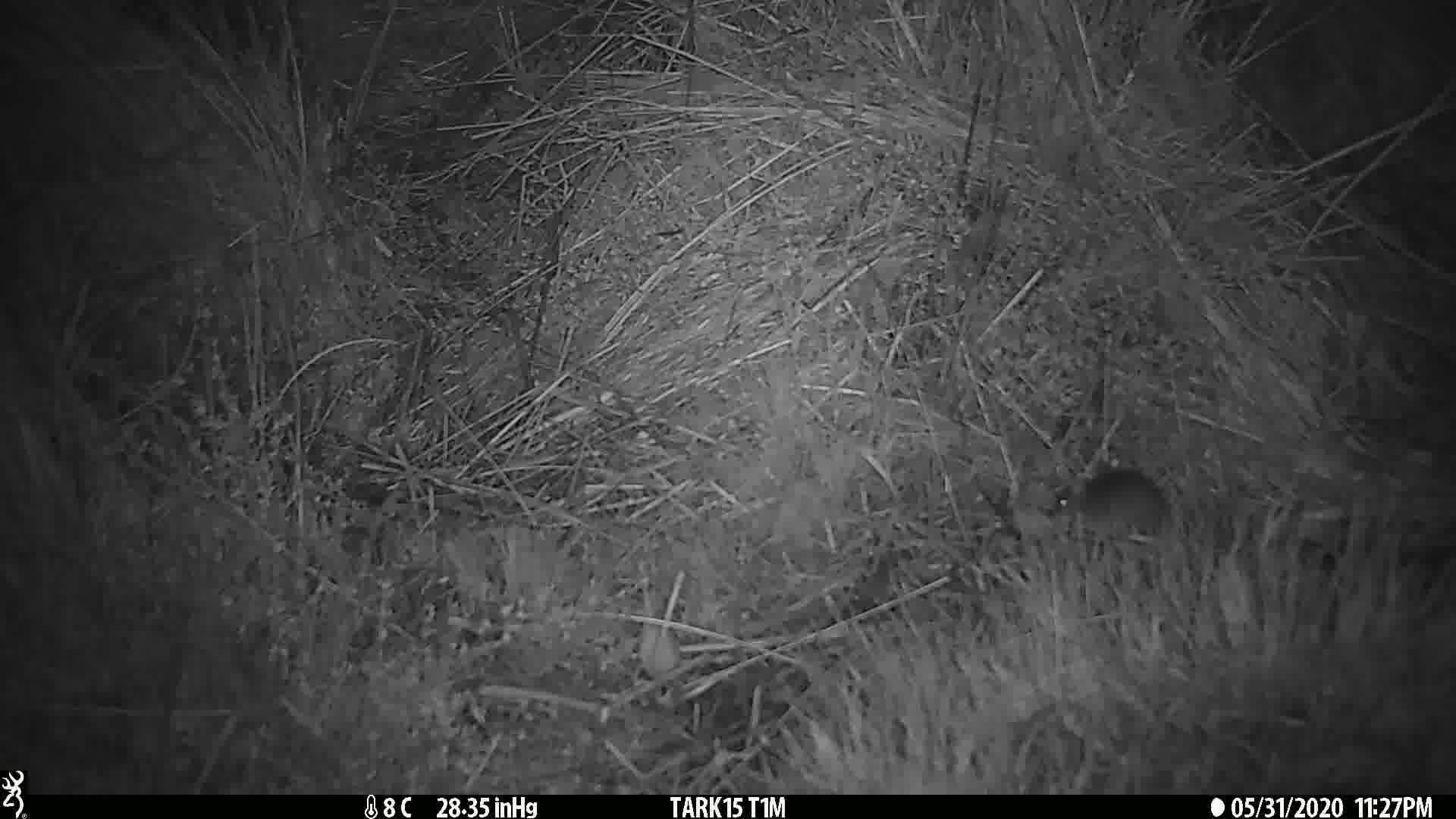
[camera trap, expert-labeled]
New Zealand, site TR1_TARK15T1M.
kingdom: Animalia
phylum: Chordata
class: Mammalia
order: Rodentia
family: Muridae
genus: Mus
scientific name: Mus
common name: mouse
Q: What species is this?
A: Mouse (Mus).